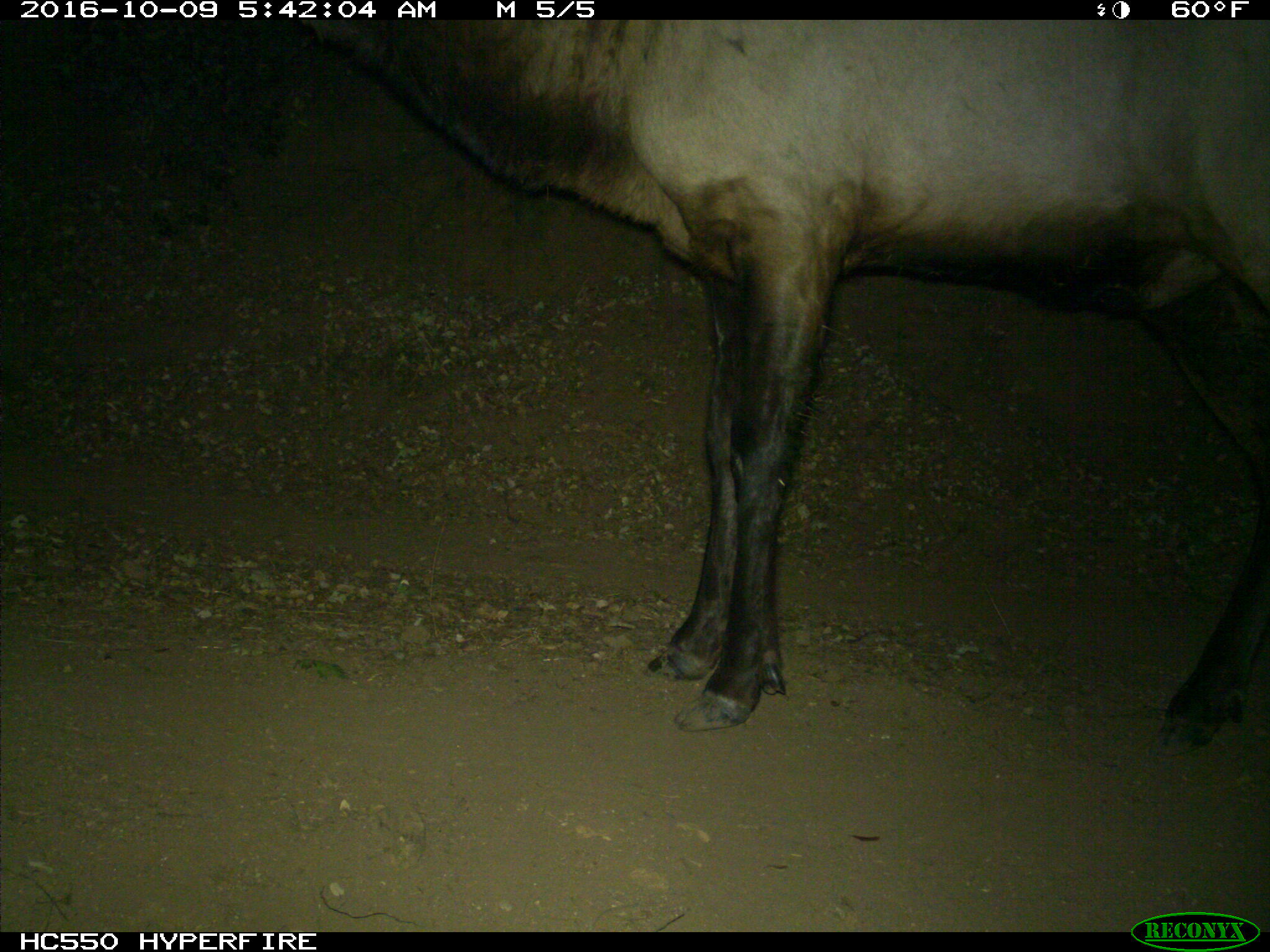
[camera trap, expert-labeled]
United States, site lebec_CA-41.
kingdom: Animalia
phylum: Chordata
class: Mammalia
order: Artiodactyla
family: Cervidae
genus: Cervus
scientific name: Cervus canadensis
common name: elk